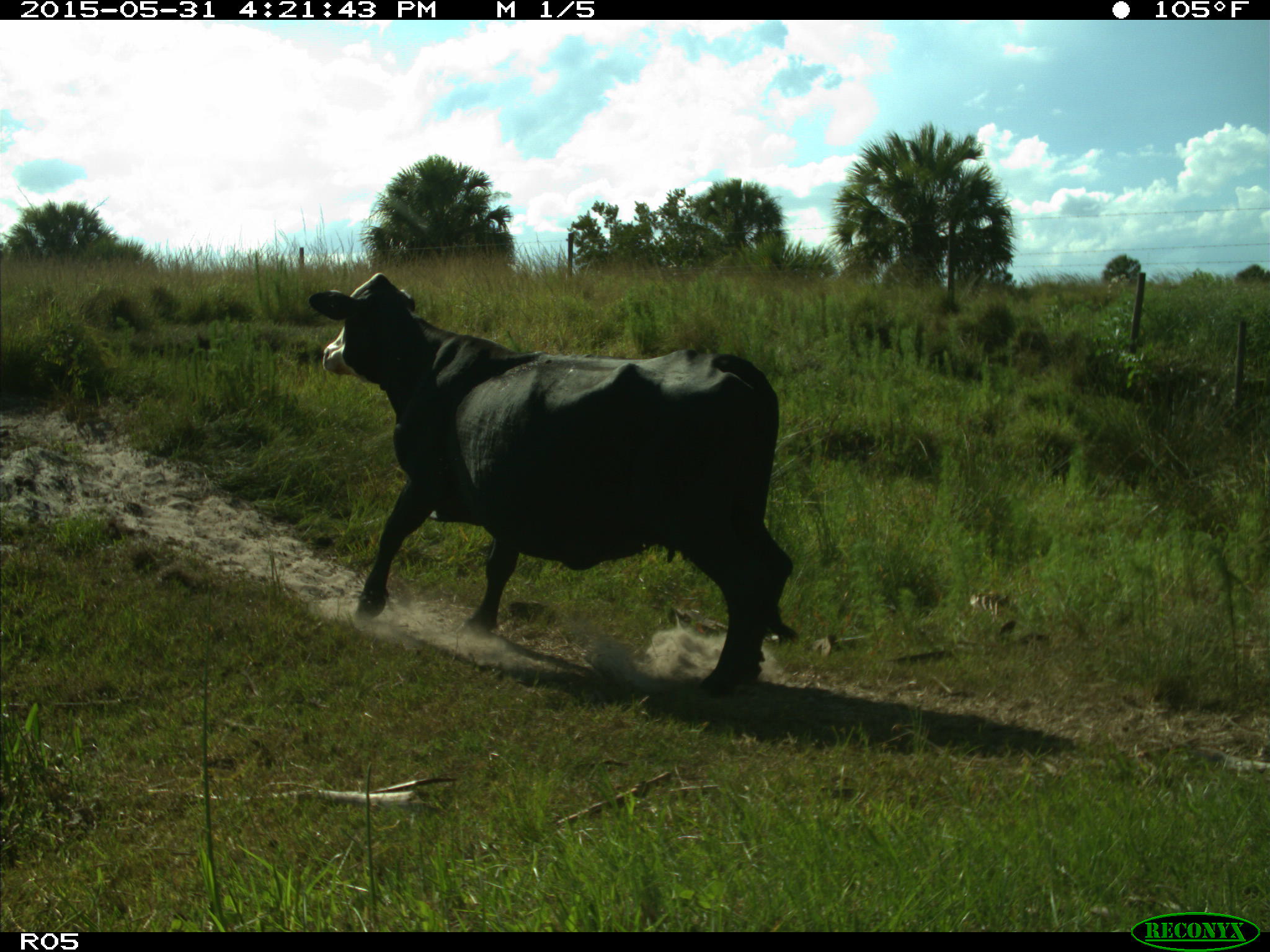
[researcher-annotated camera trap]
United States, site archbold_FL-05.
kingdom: Animalia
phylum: Chordata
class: Mammalia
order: Artiodactyla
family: Bovidae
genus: Bos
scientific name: Bos taurus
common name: domestic cow